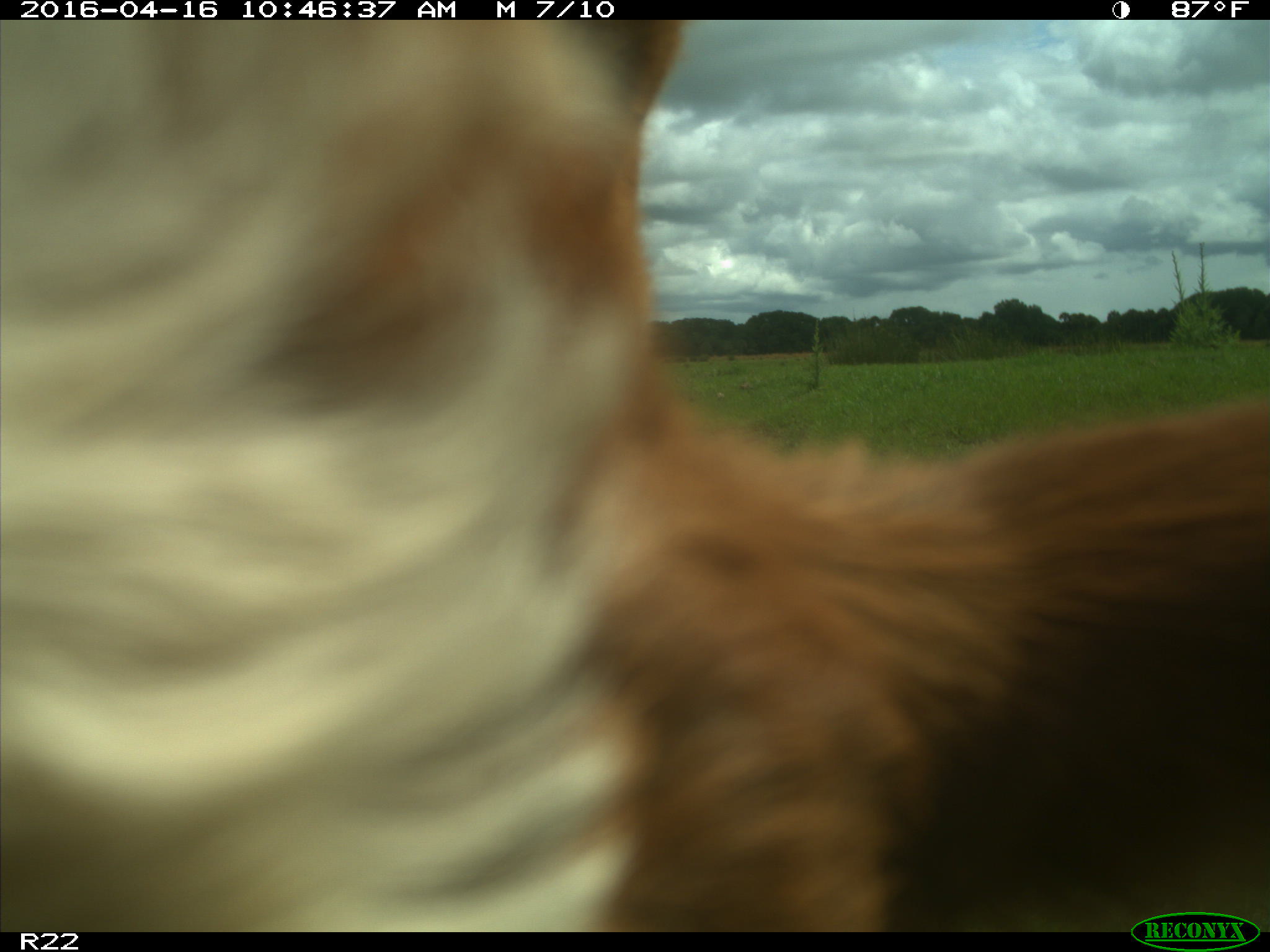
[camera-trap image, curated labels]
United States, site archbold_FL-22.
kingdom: Animalia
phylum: Chordata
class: Mammalia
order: Artiodactyla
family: Bovidae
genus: Bos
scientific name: Bos taurus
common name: domestic cow